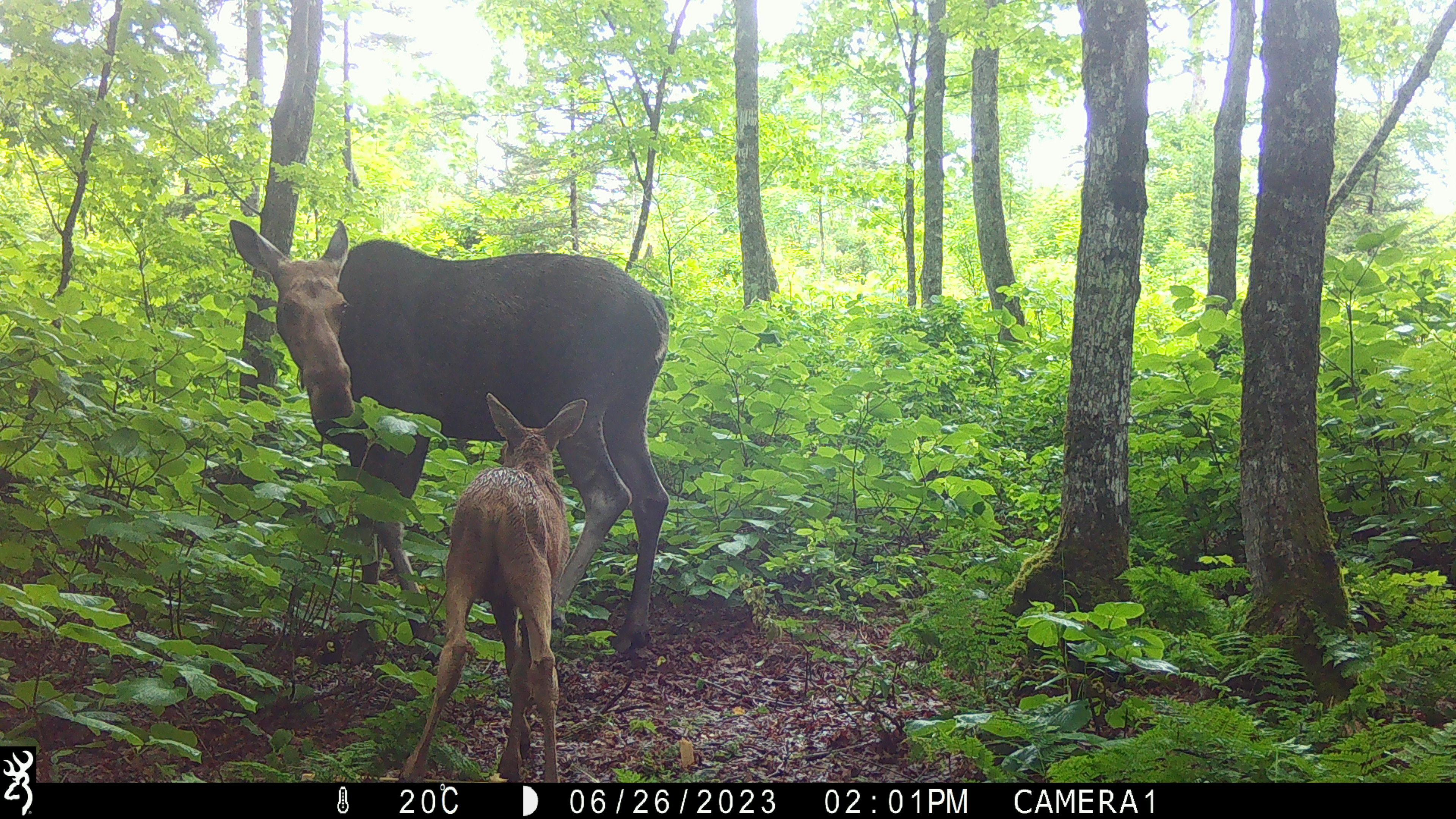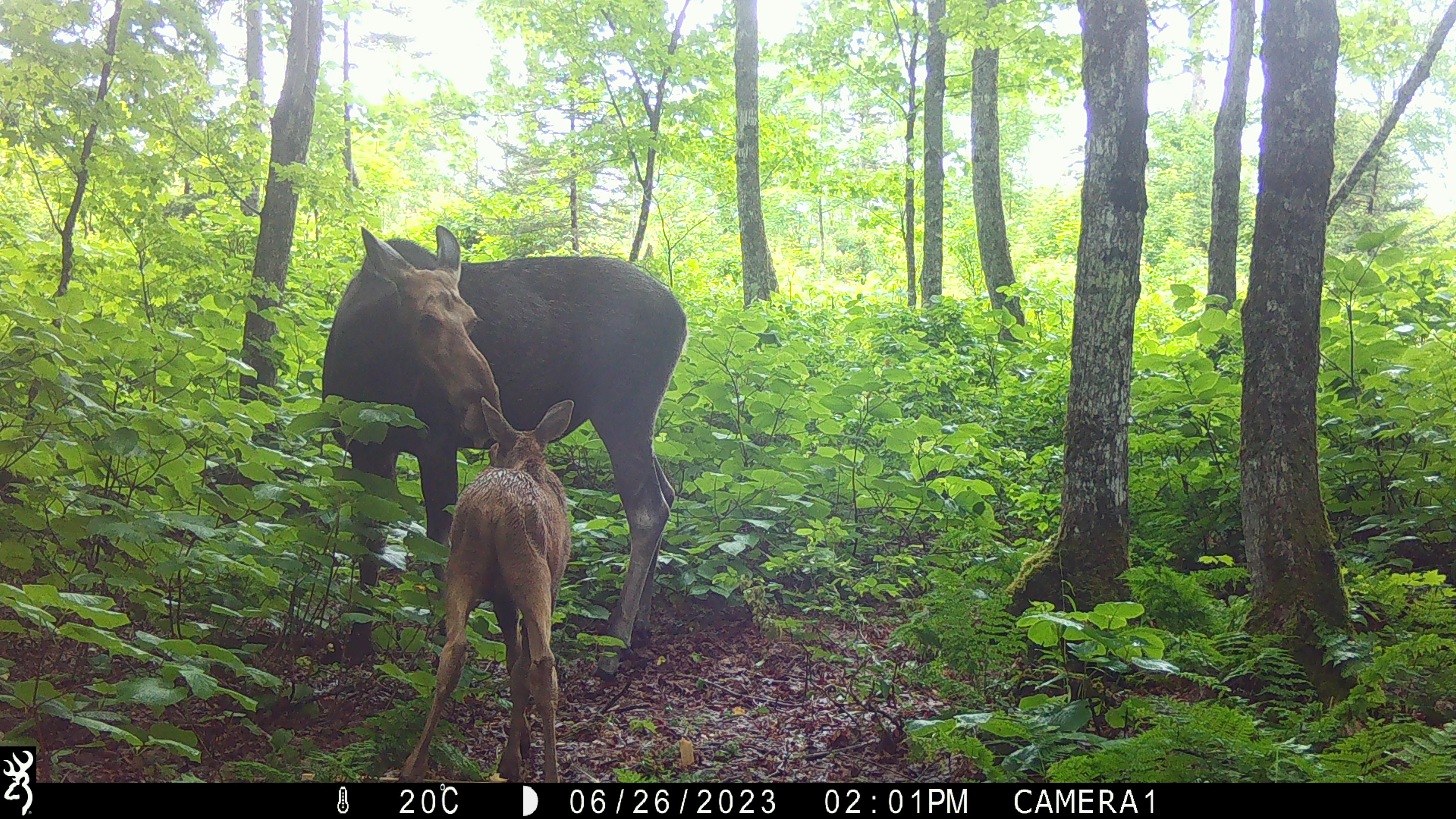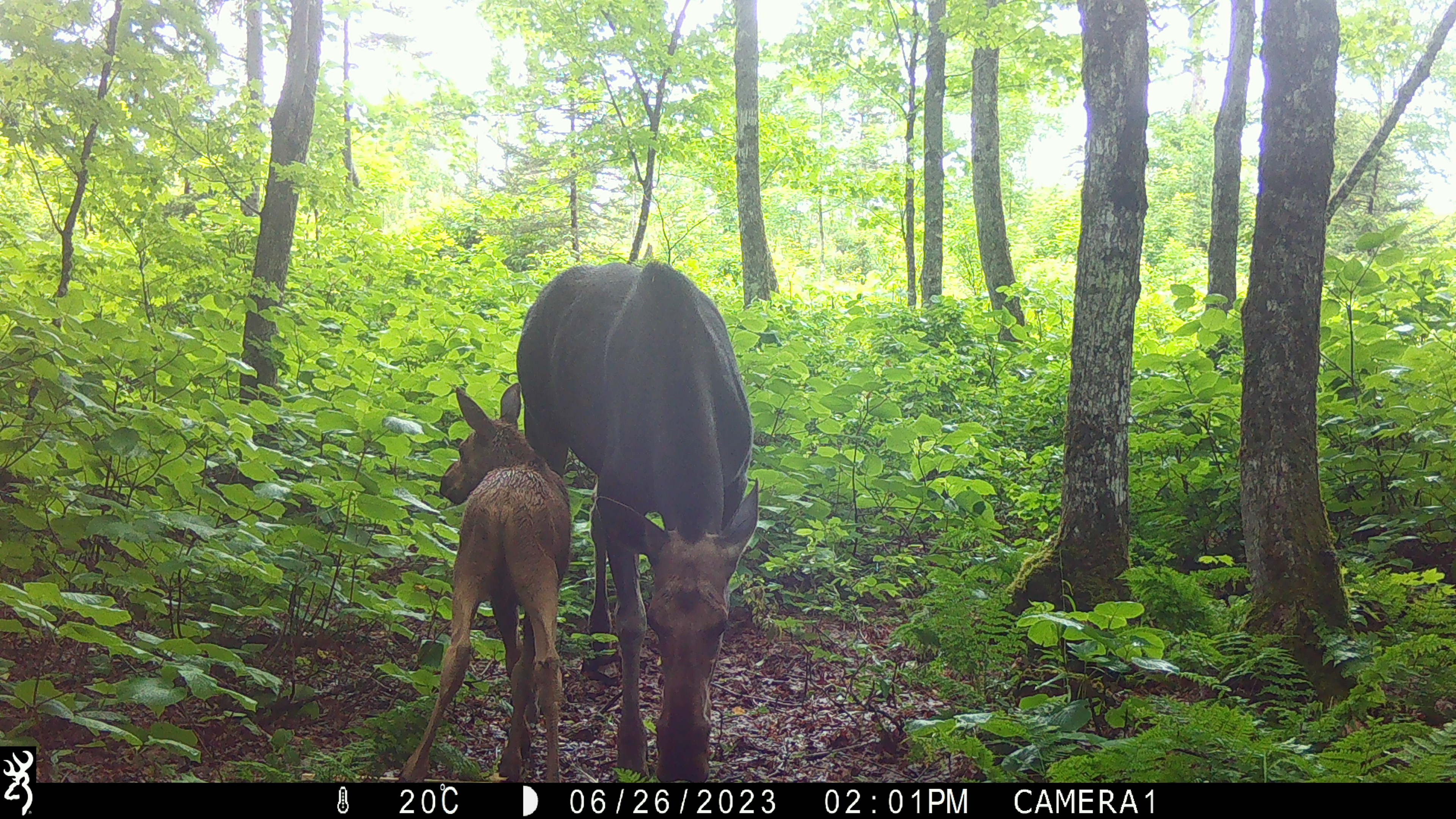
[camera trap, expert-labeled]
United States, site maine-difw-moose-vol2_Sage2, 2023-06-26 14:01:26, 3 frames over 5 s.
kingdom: Animalia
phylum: Chordata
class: Mammalia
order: Artiodactyla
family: Cervidae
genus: Alces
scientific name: Alces alces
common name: moose